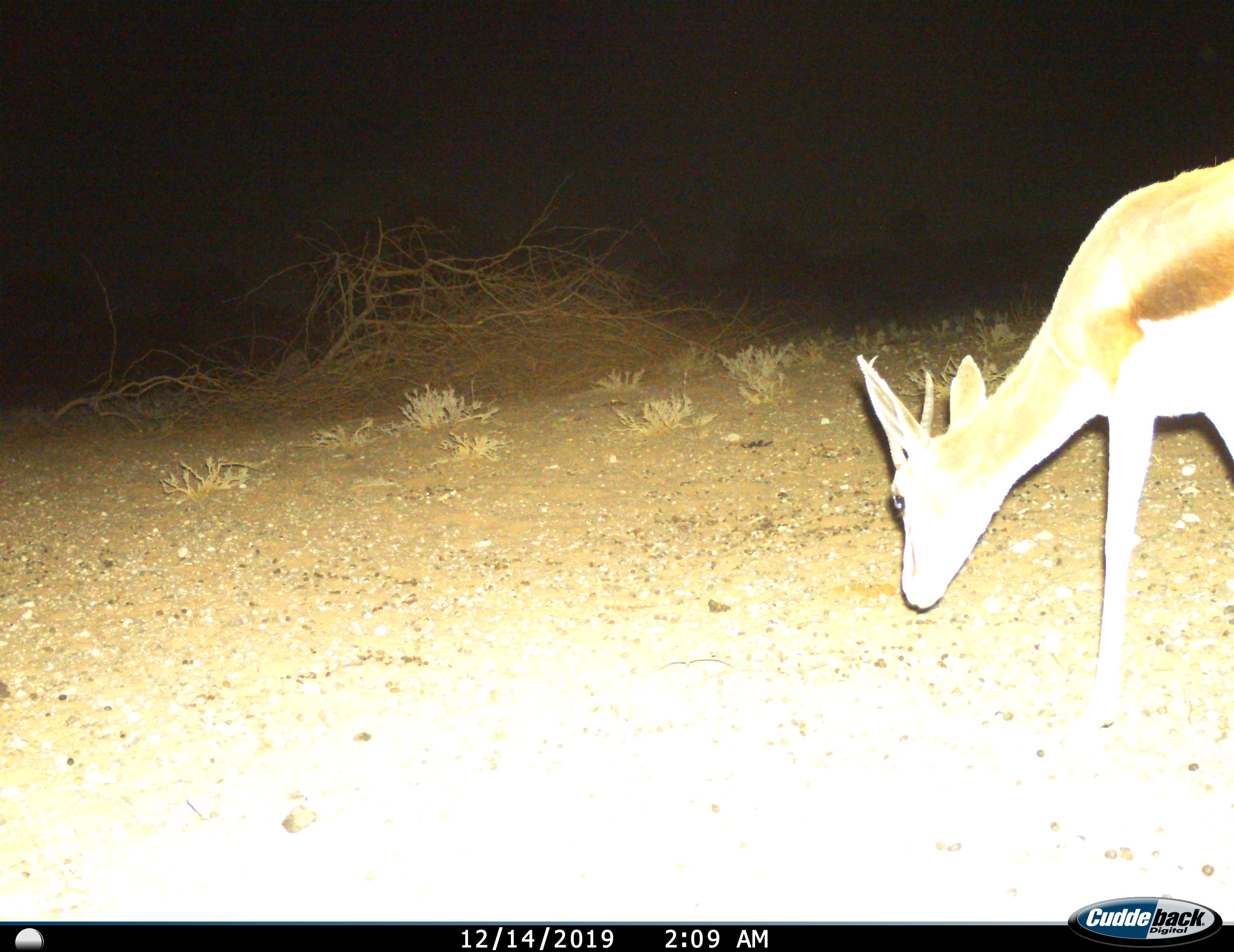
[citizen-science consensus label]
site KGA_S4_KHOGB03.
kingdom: Animalia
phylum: Chordata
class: Mammalia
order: Artiodactyla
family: Bovidae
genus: Antidorcas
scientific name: Antidorcas marsupialis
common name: springbok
Springbok (Antidorcas marsupialis), count 1. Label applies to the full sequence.